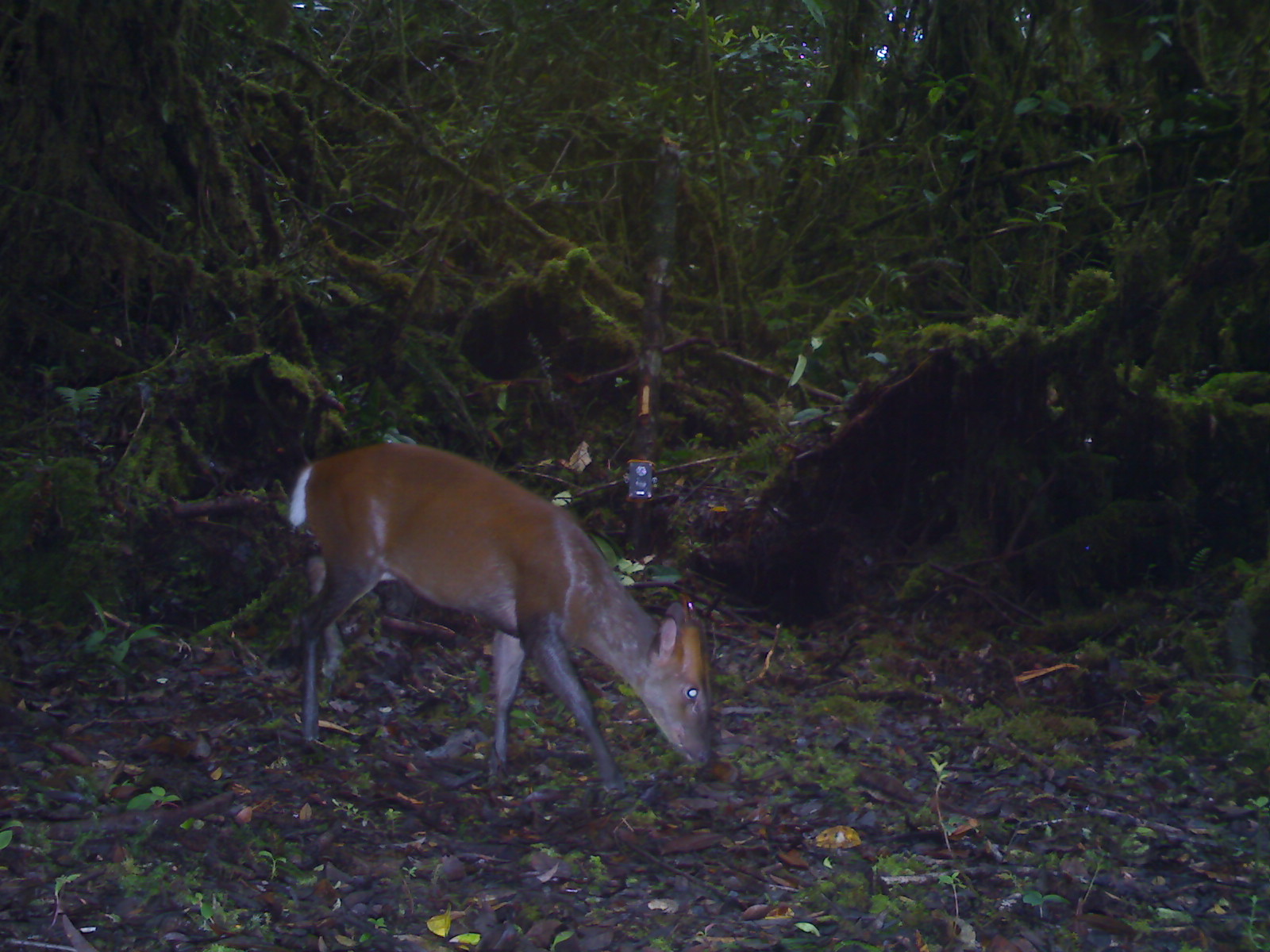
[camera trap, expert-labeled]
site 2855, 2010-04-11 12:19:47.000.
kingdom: Animalia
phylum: Chordata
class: Mammalia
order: Artiodactyla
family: Cervidae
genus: Muntiacus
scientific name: Muntiacus muntjak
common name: southern red muntjac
Muntiacus muntjak (southern red muntjac), count 1, sex male.